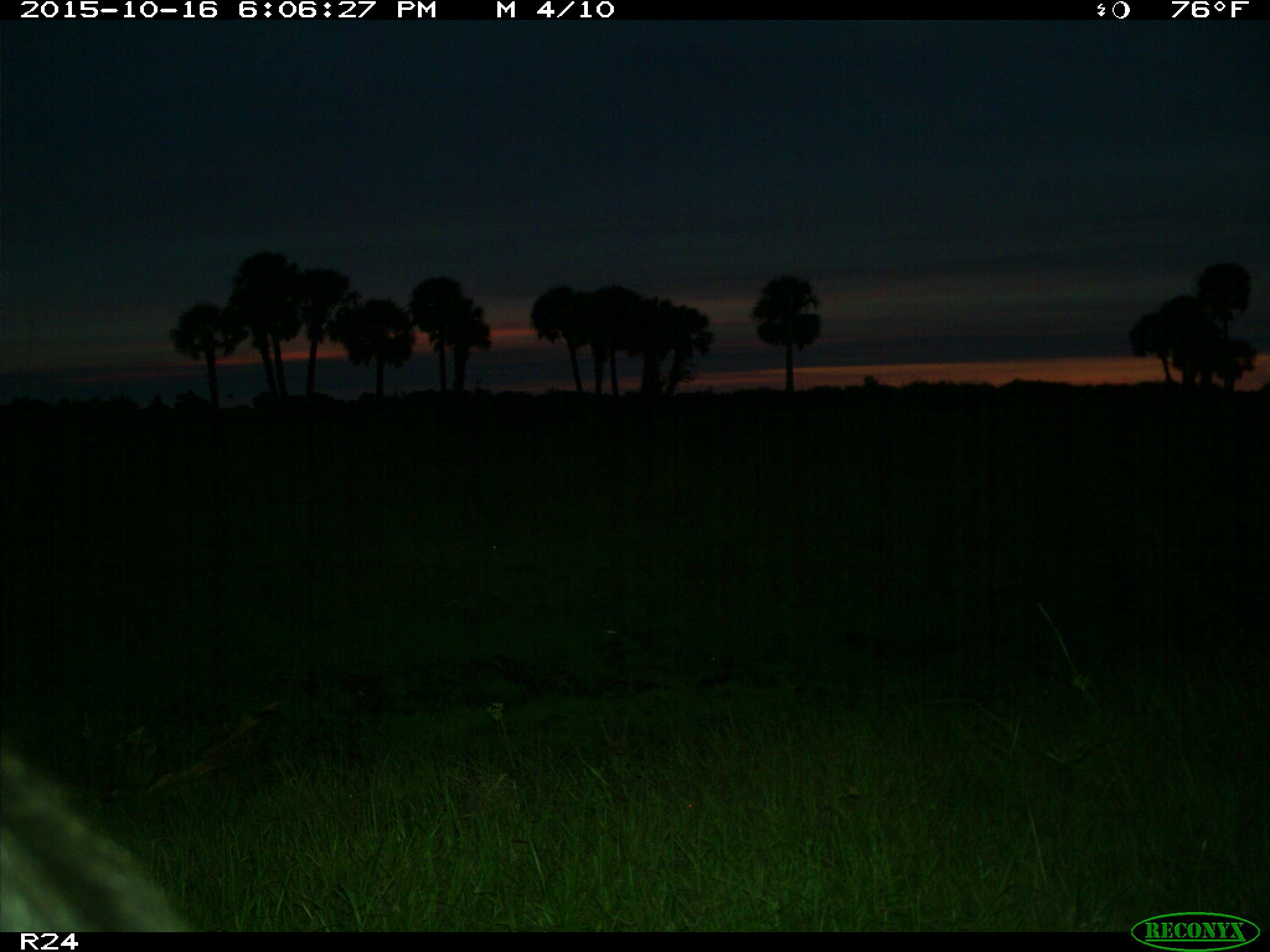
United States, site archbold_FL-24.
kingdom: Animalia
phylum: Chordata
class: Mammalia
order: Artiodactyla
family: Bovidae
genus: Bos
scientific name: Bos taurus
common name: domestic cow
Bos taurus (domestic cow).